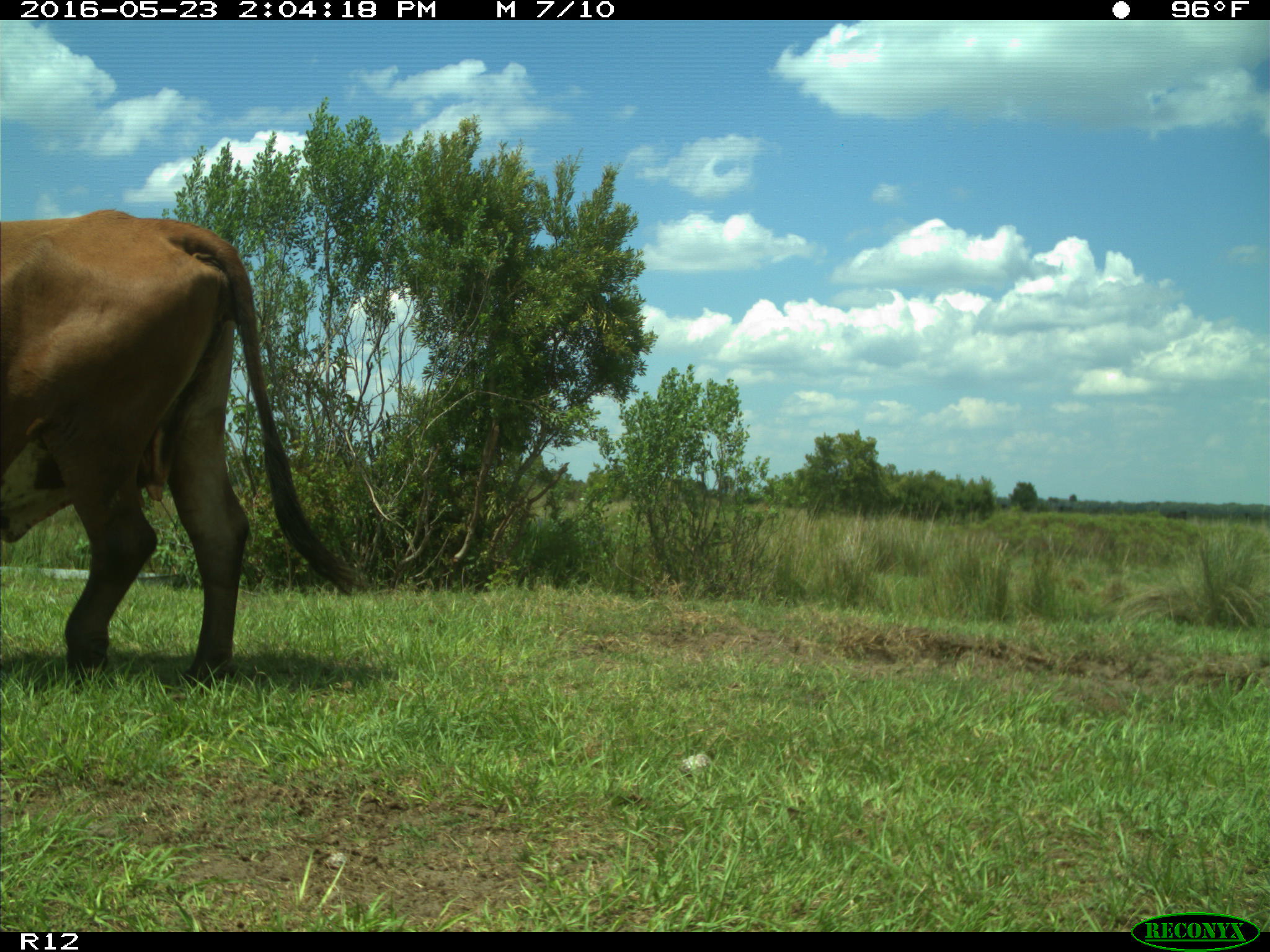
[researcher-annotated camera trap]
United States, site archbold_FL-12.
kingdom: Animalia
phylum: Chordata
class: Mammalia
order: Artiodactyla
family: Bovidae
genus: Bos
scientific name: Bos taurus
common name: domestic cow